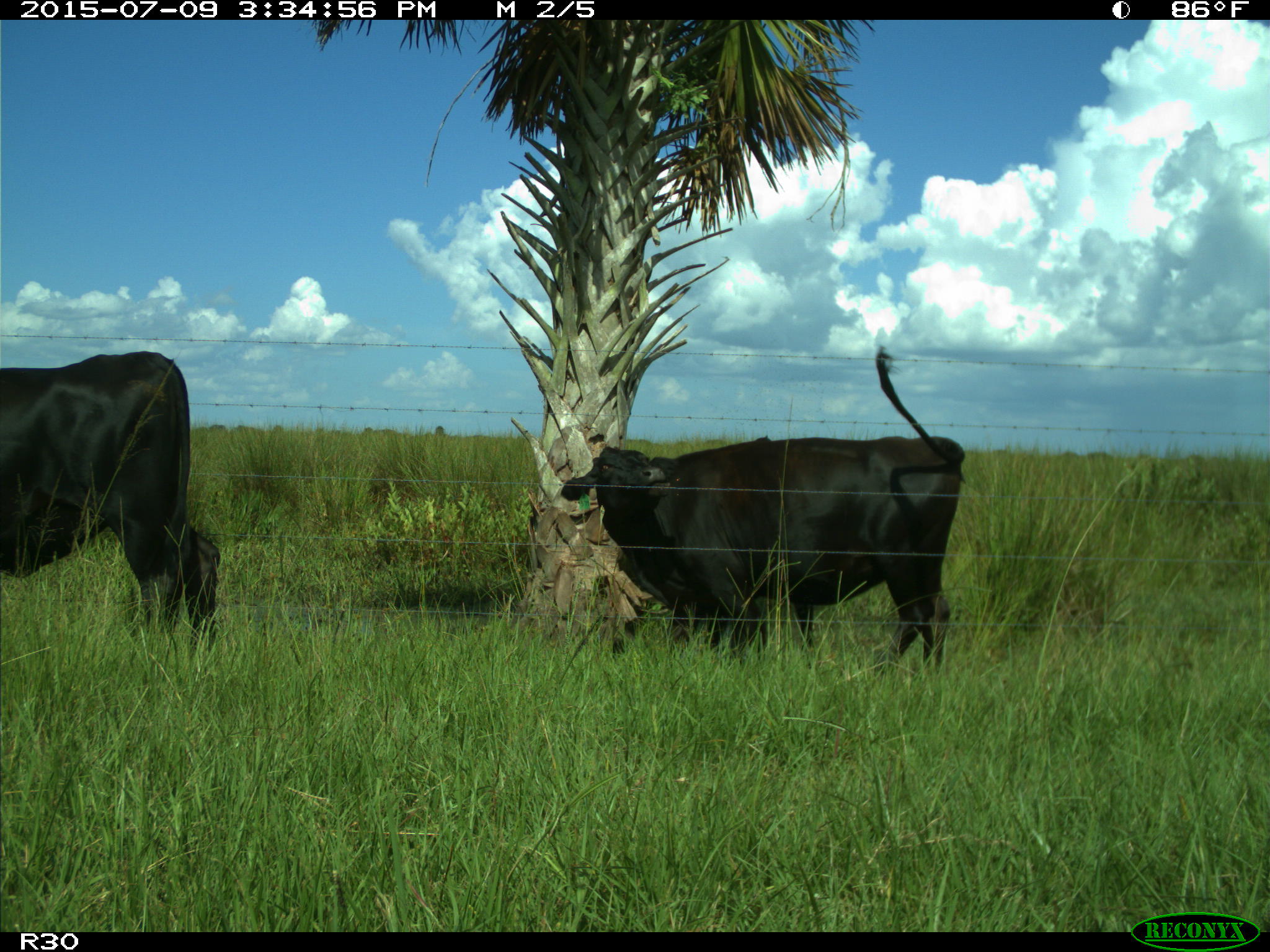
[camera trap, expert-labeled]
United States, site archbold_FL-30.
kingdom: Animalia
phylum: Chordata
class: Mammalia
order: Artiodactyla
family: Bovidae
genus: Bos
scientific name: Bos taurus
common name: domestic cow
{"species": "Bos taurus (domestic cow)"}